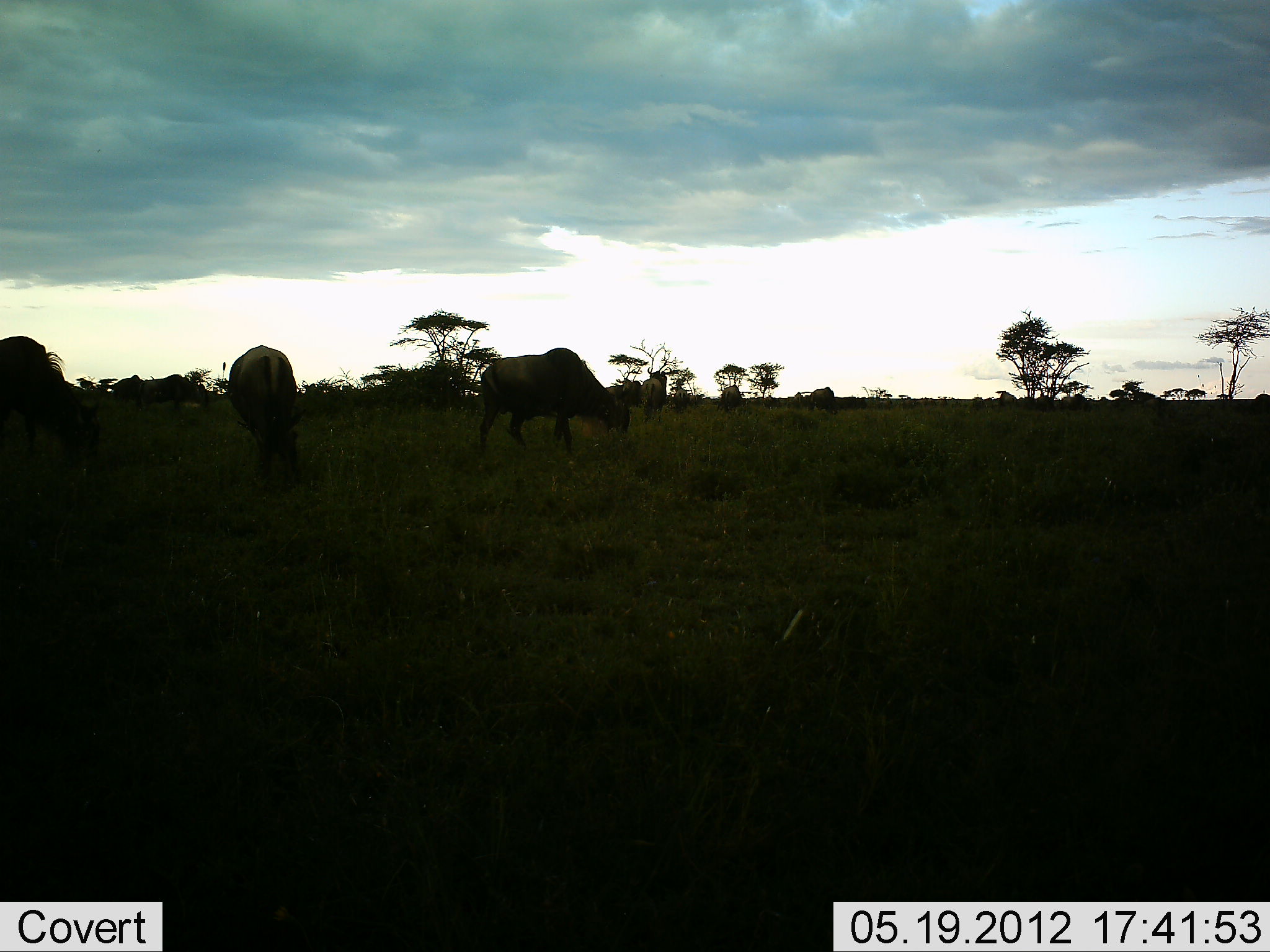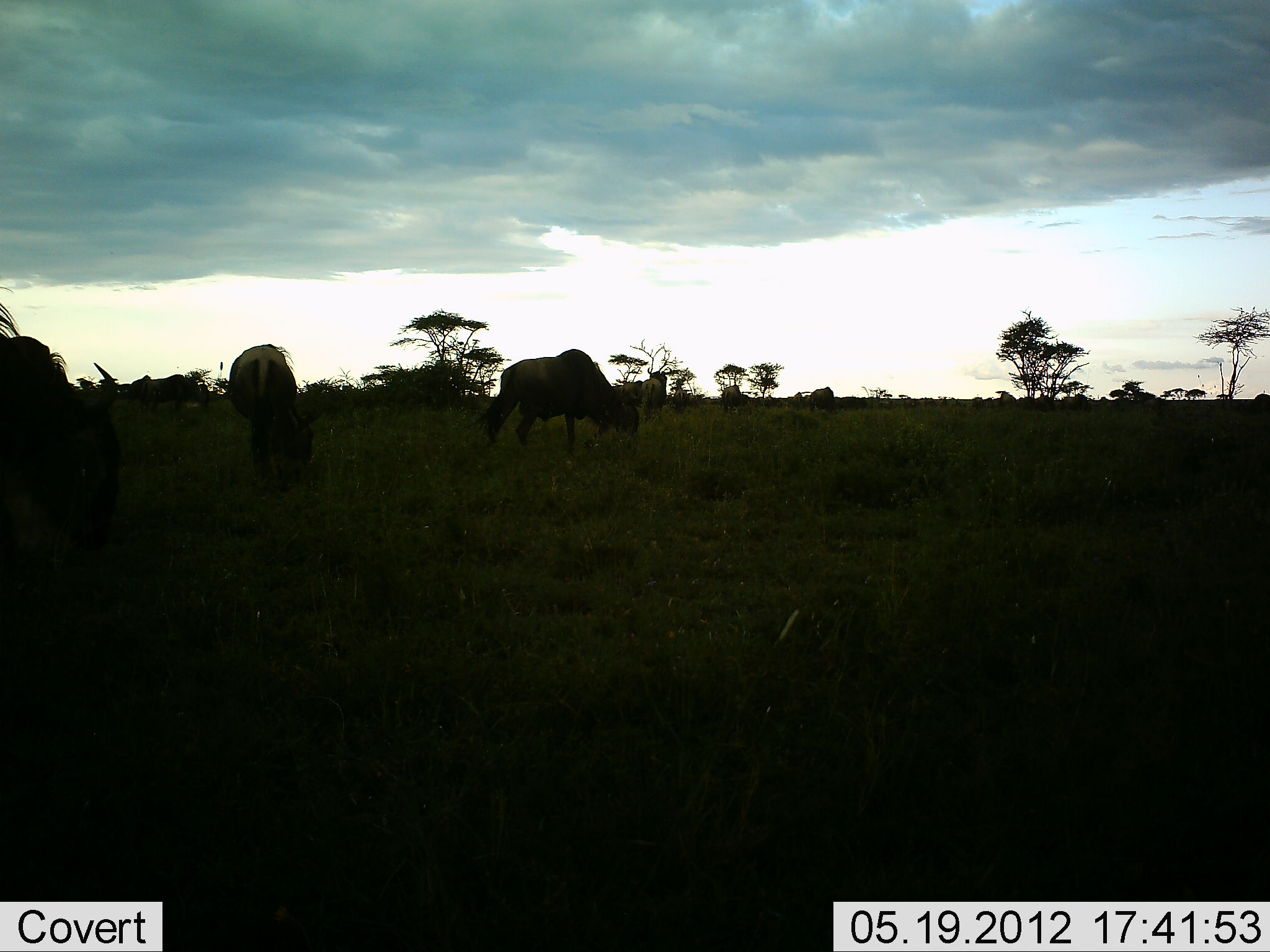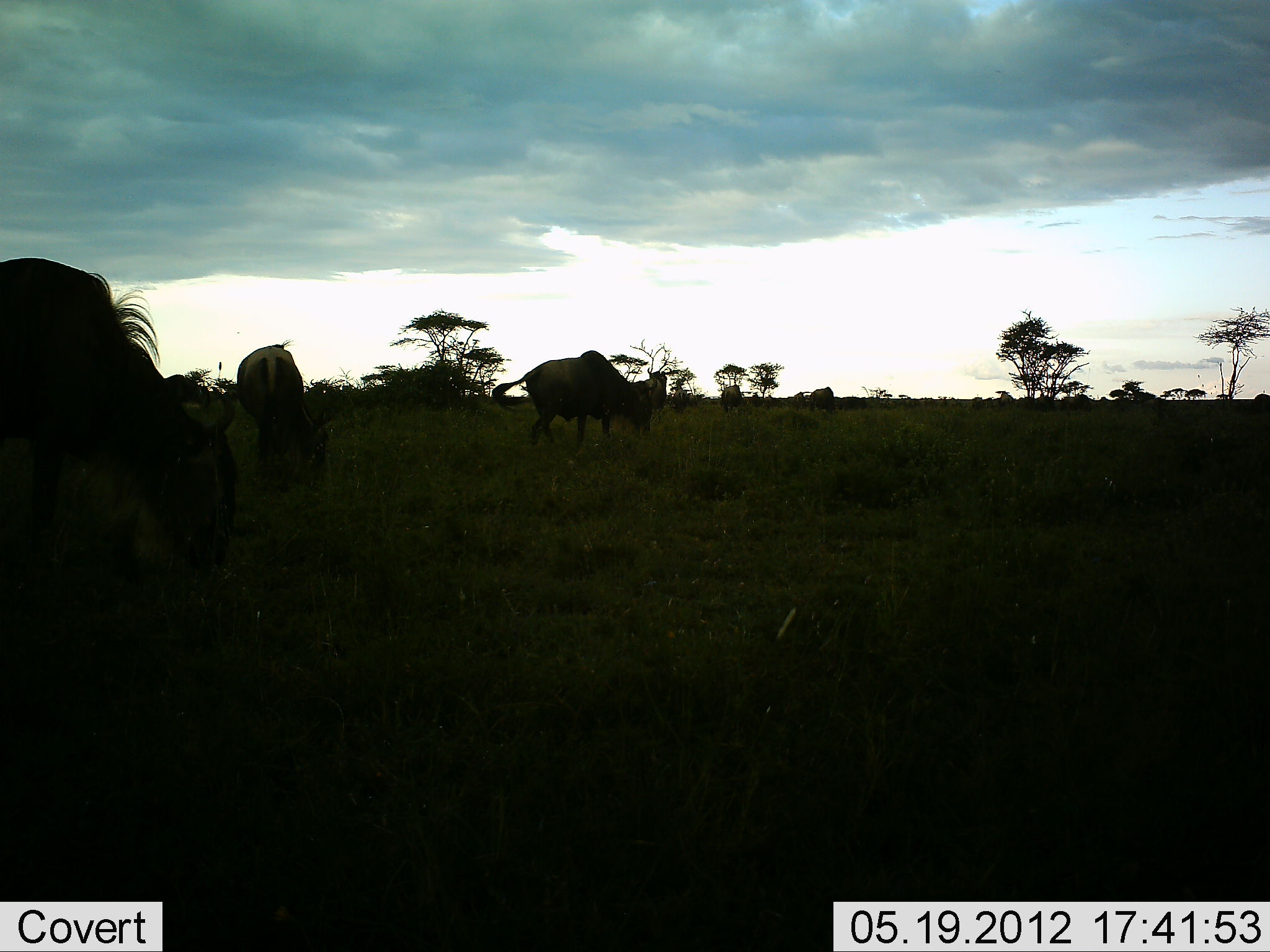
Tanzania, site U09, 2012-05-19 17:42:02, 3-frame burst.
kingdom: Animalia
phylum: Chordata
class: Mammalia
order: Artiodactyla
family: Bovidae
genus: Connochaetes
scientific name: Connochaetes taurinus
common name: blue wildebeest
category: wildebeest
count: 8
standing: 30%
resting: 0%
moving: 50%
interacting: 0%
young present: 0%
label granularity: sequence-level